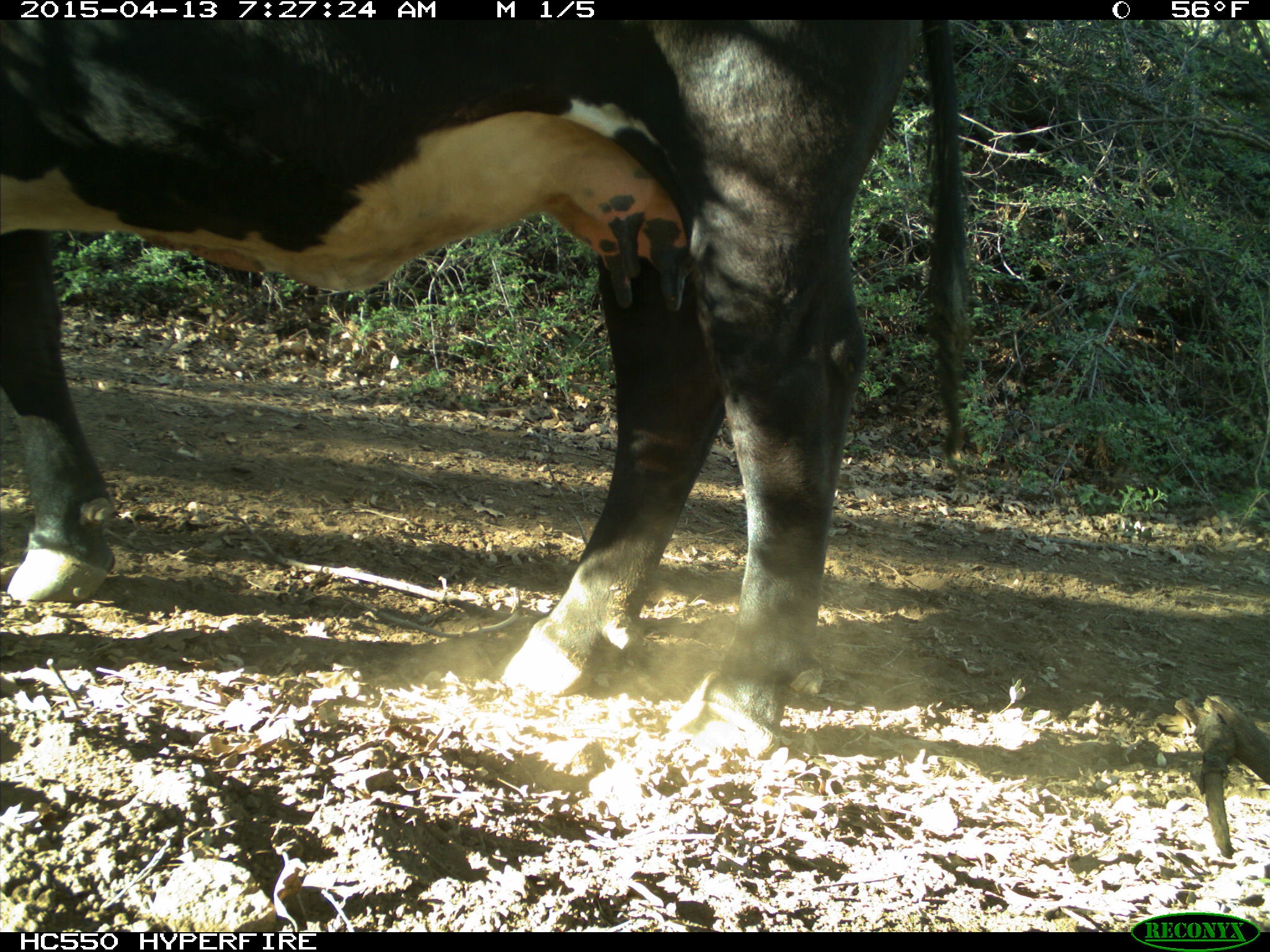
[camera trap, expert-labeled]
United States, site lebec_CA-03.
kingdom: Animalia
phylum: Chordata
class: Mammalia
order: Artiodactyla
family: Bovidae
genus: Bos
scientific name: Bos taurus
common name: domestic cow